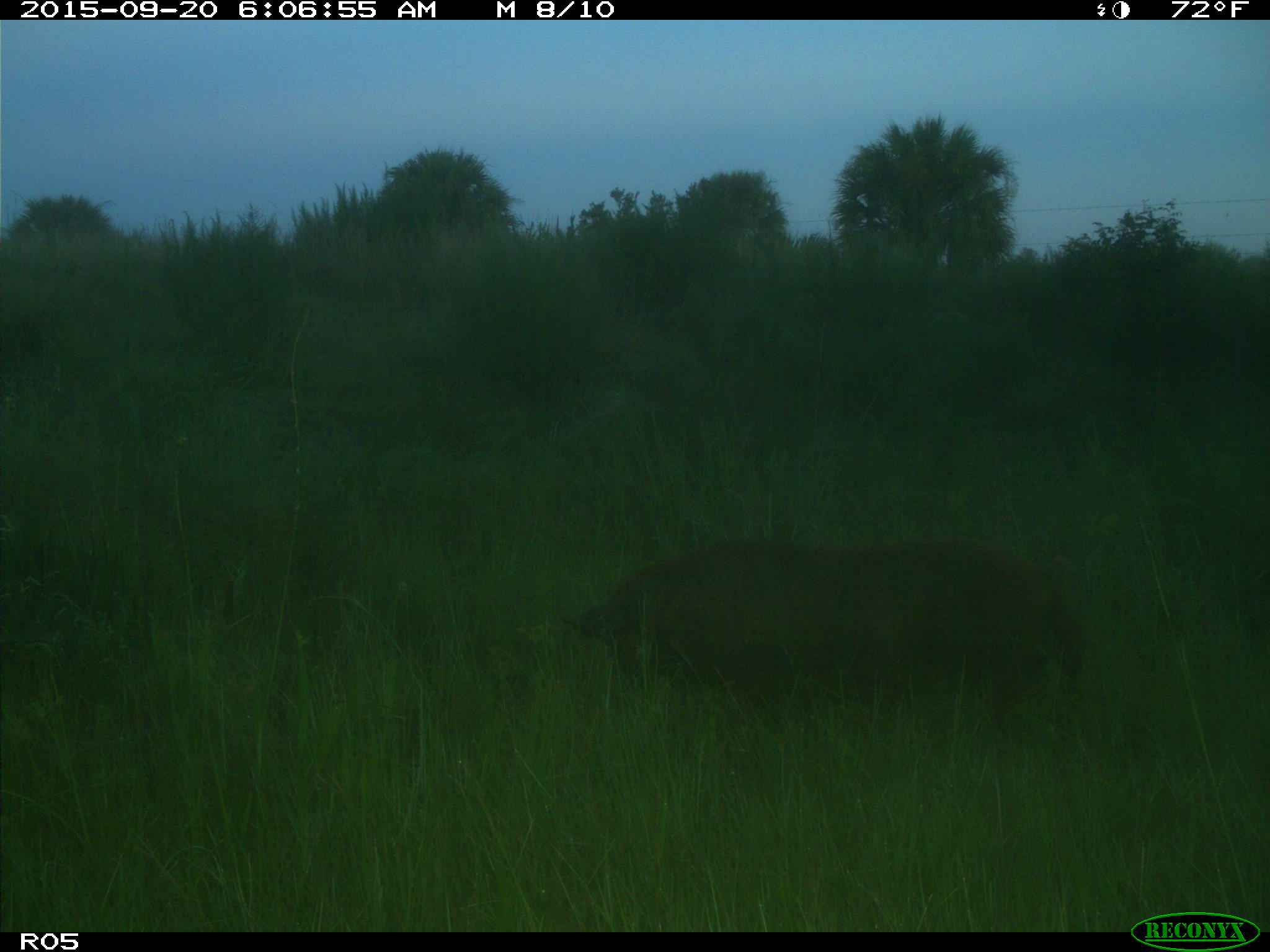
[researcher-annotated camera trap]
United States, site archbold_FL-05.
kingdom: Animalia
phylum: Chordata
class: Mammalia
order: Artiodactyla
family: Suidae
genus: Sus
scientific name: Sus scrofa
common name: wild boar